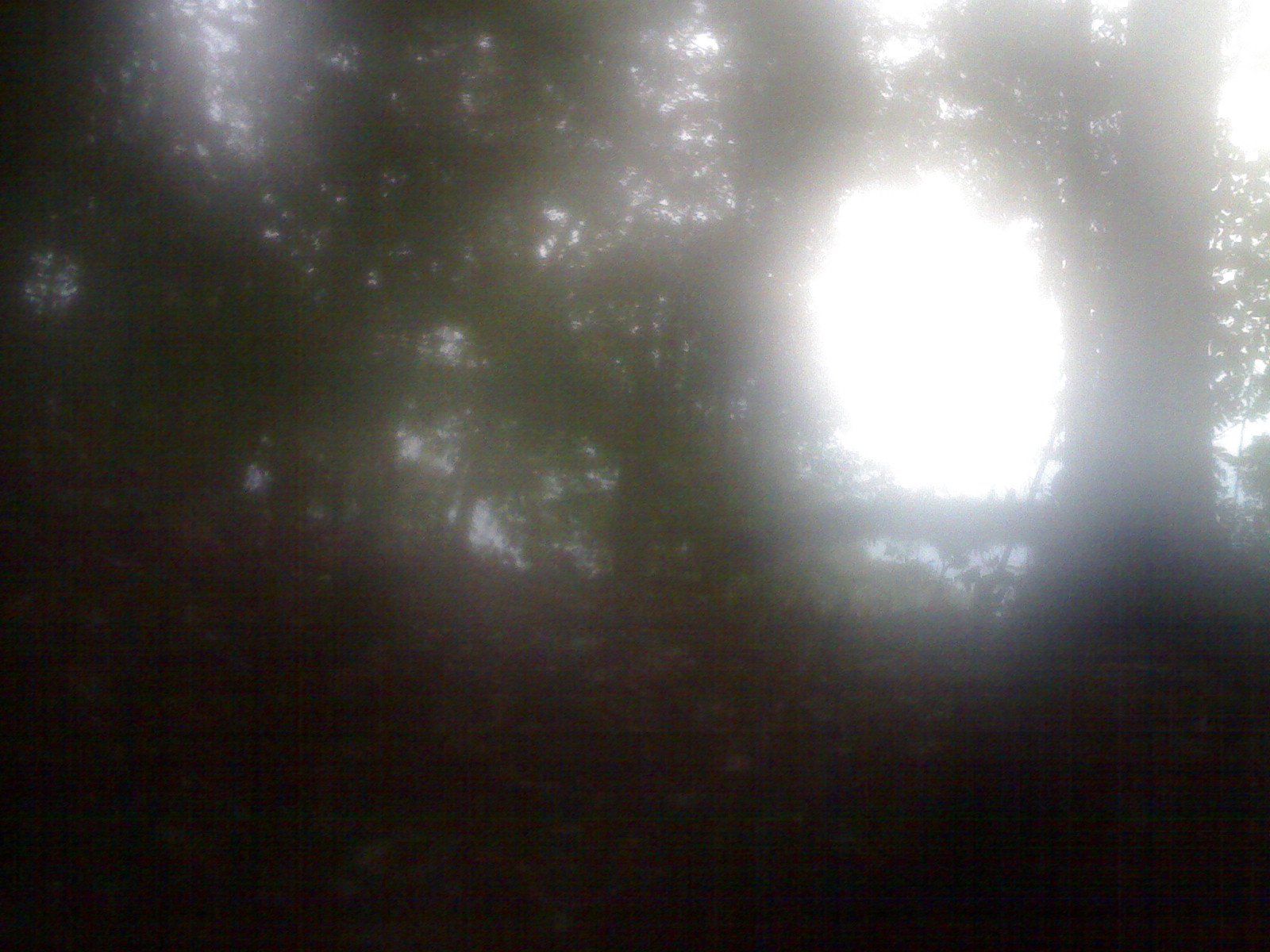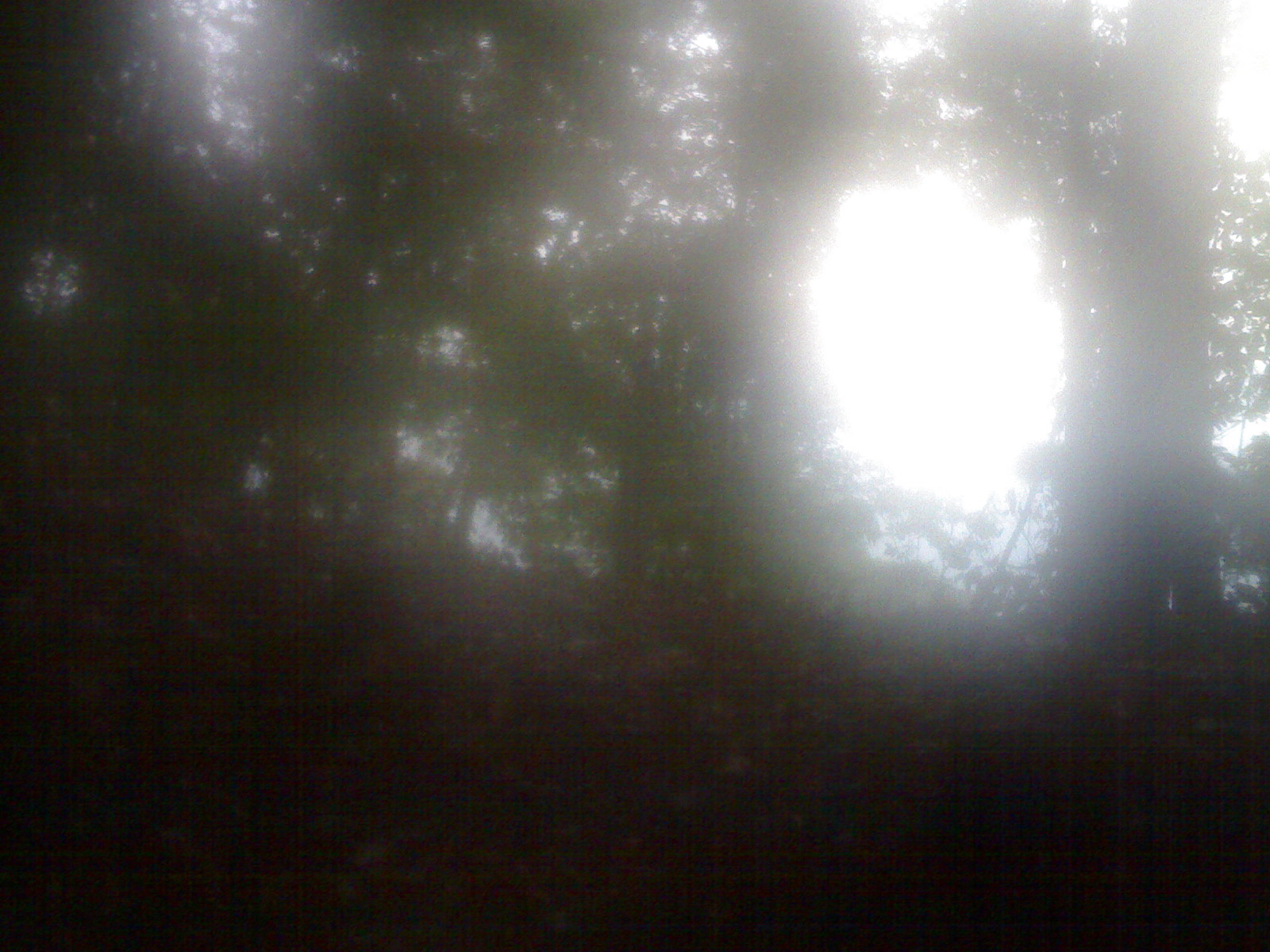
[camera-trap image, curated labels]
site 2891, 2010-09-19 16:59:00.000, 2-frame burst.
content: unidentified animal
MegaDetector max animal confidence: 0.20